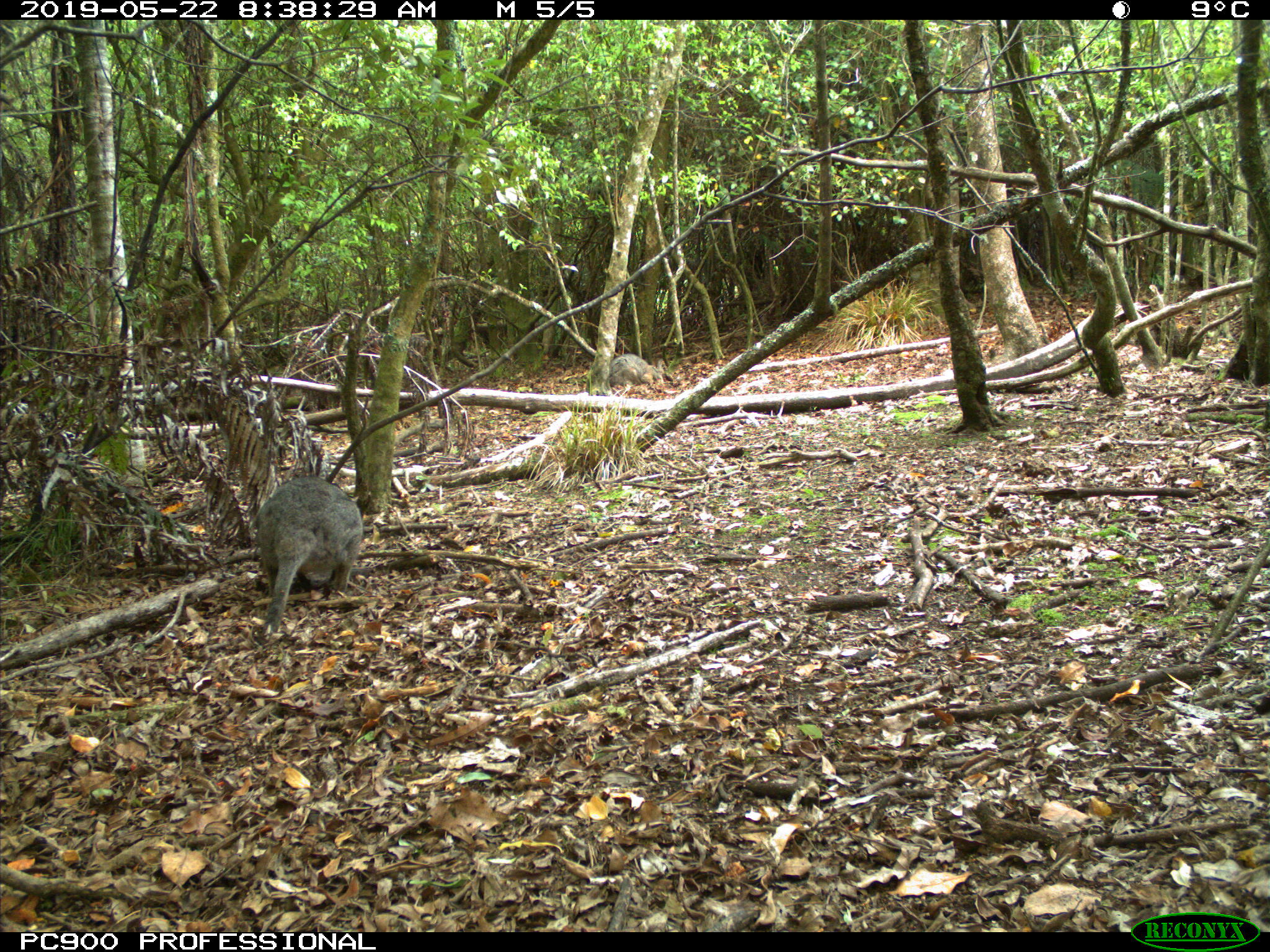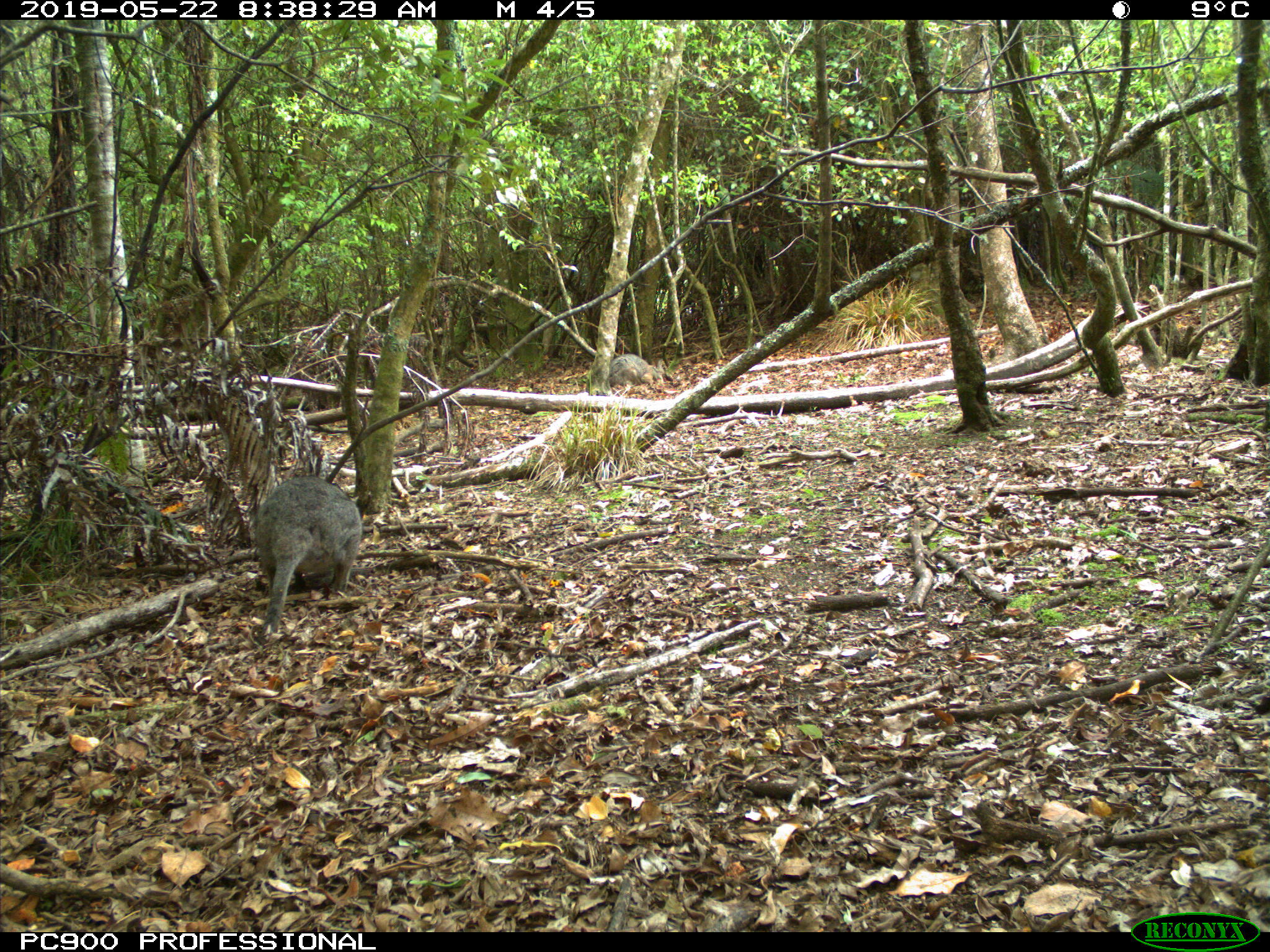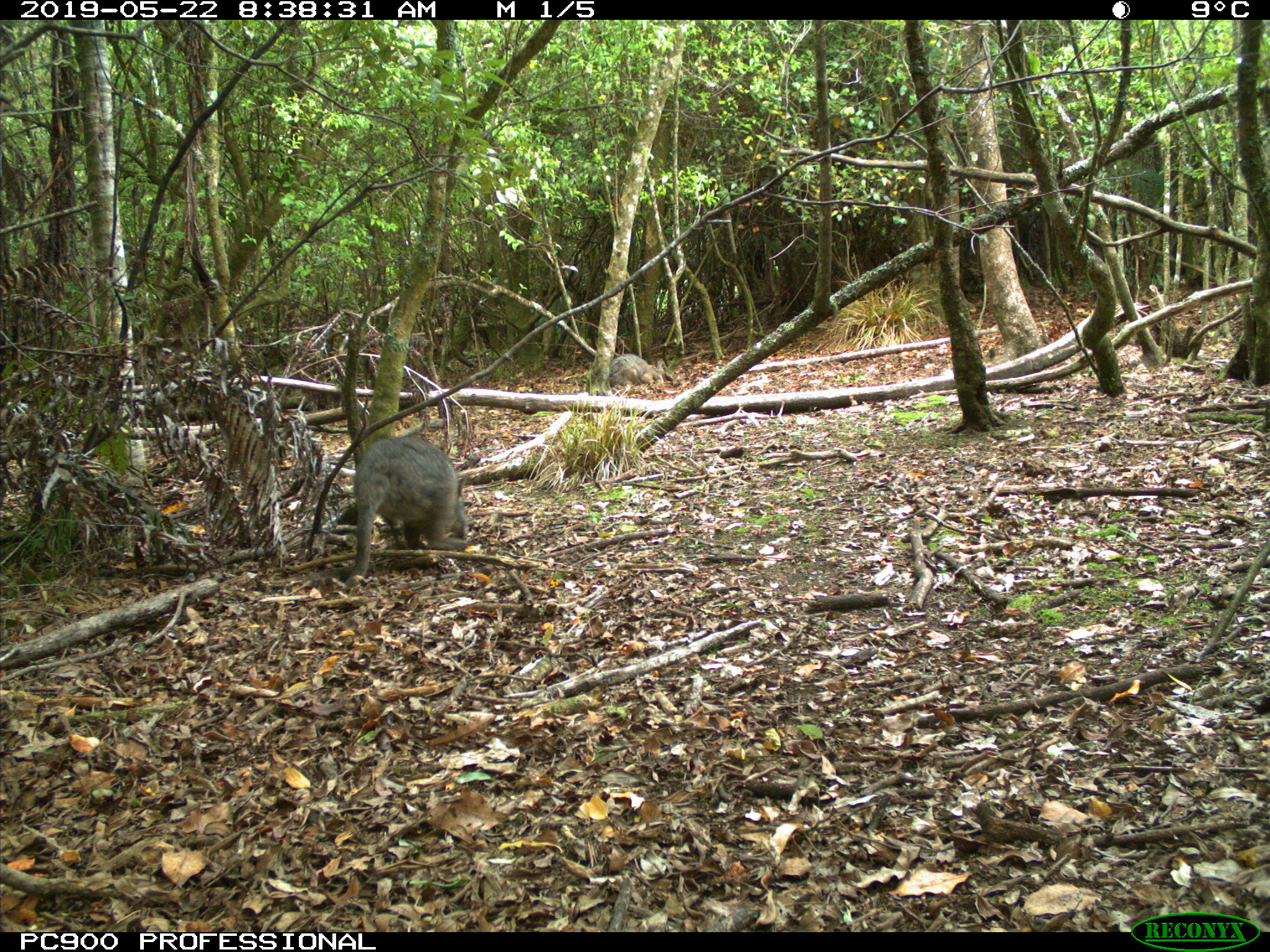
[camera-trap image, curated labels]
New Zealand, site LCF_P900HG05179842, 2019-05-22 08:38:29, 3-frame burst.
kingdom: Animalia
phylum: Chordata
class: Mammalia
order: Diprotodontia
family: Macropodidae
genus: Notamacropus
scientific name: Notamacropus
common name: wallaby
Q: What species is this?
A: Wallaby (Notamacropus).